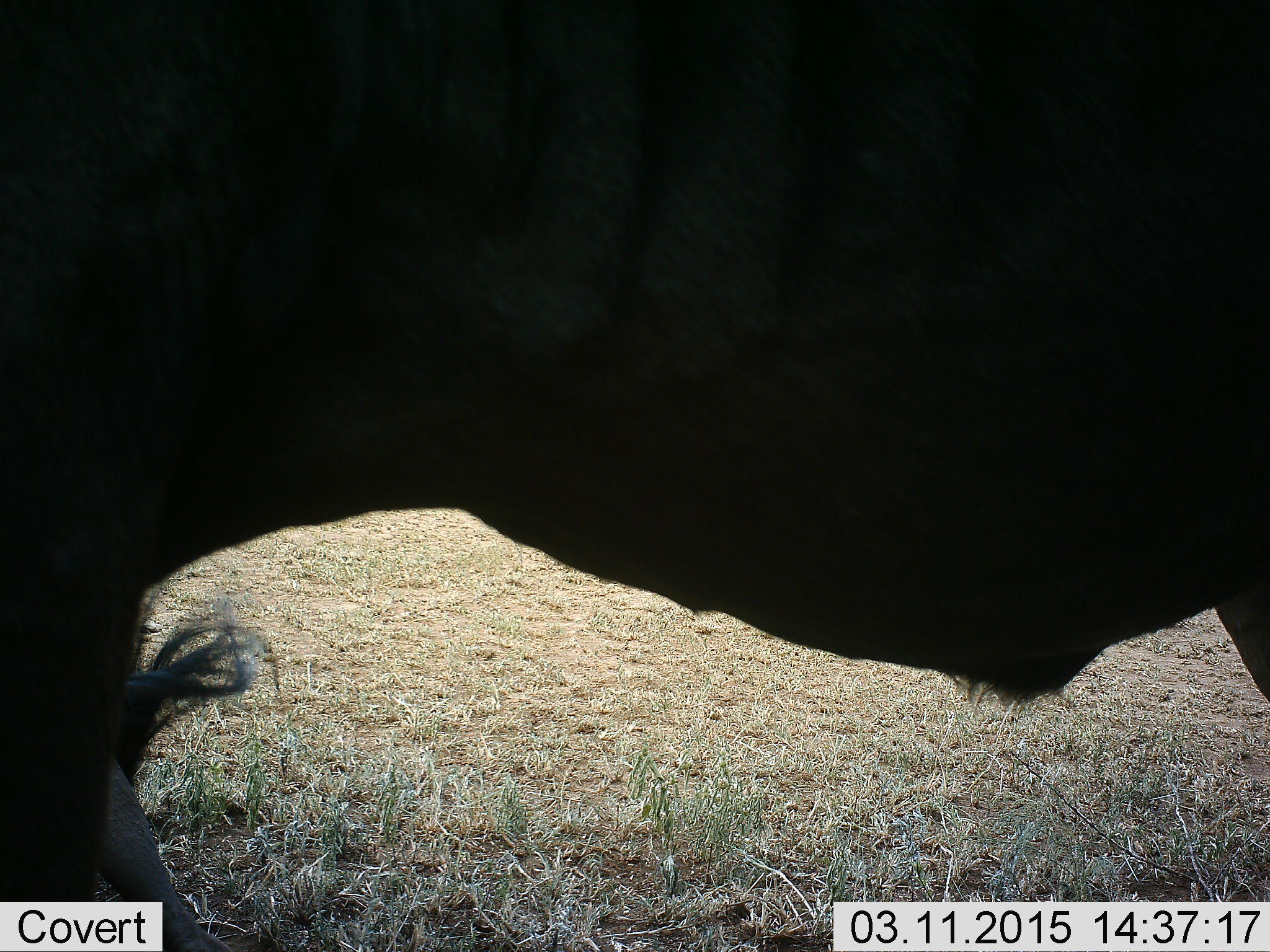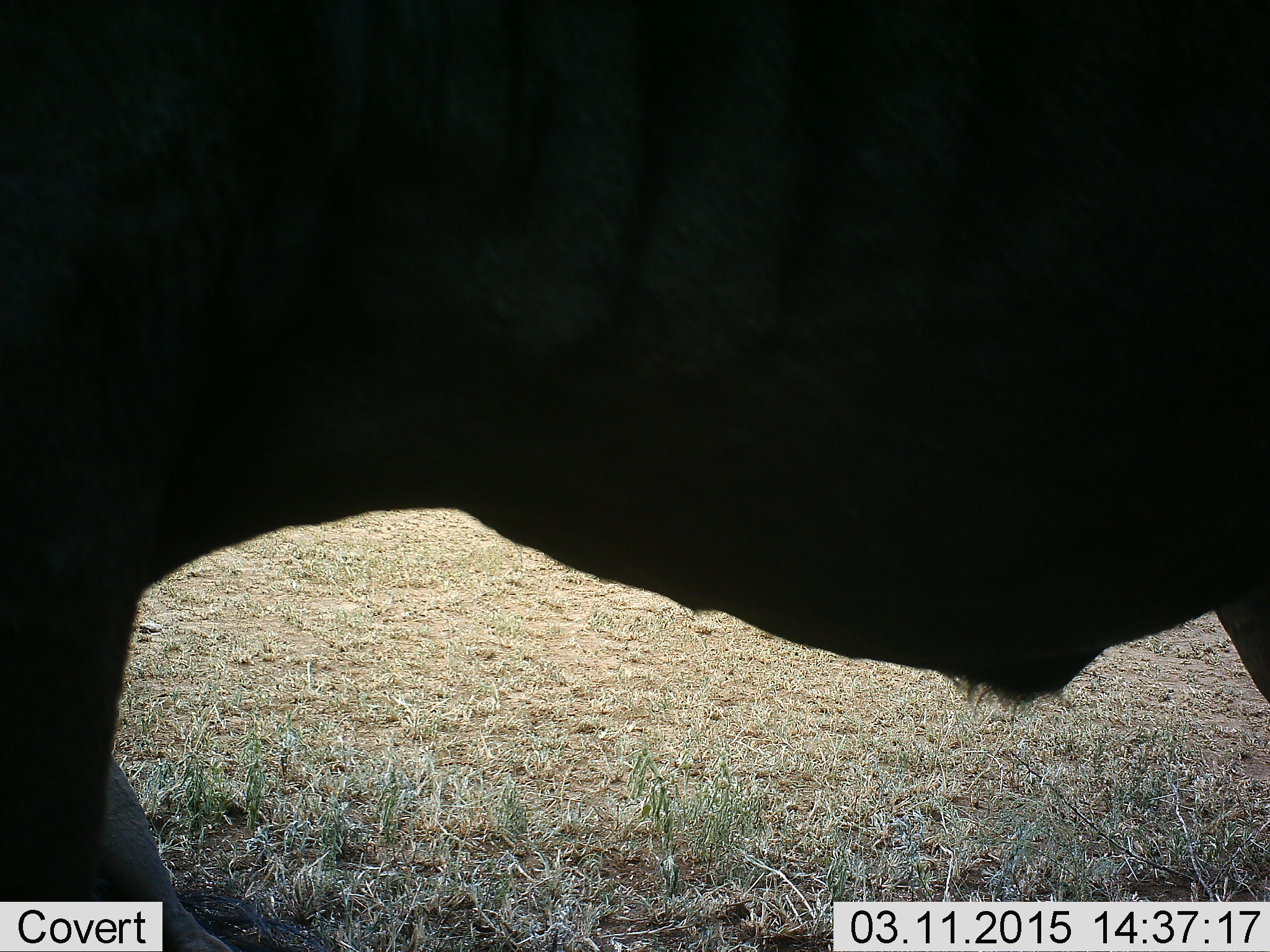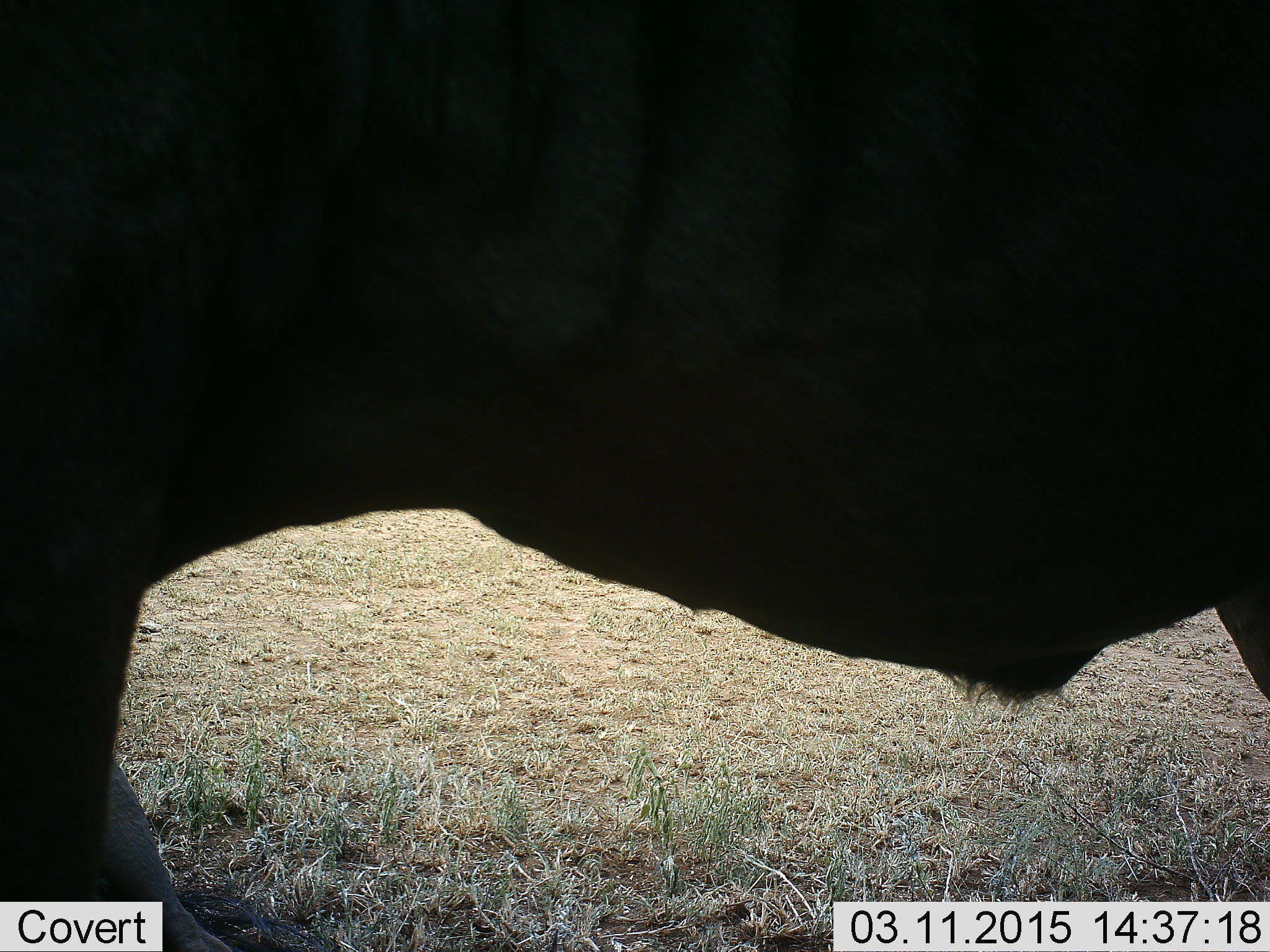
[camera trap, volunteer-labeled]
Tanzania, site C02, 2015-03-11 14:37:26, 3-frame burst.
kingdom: Animalia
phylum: Chordata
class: Mammalia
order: Artiodactyla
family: Bovidae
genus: Connochaetes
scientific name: Connochaetes taurinus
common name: blue wildebeest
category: wildebeest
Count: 1.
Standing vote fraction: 100%.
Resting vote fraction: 30%.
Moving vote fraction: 0%.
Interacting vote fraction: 0%.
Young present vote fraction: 0%.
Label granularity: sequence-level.